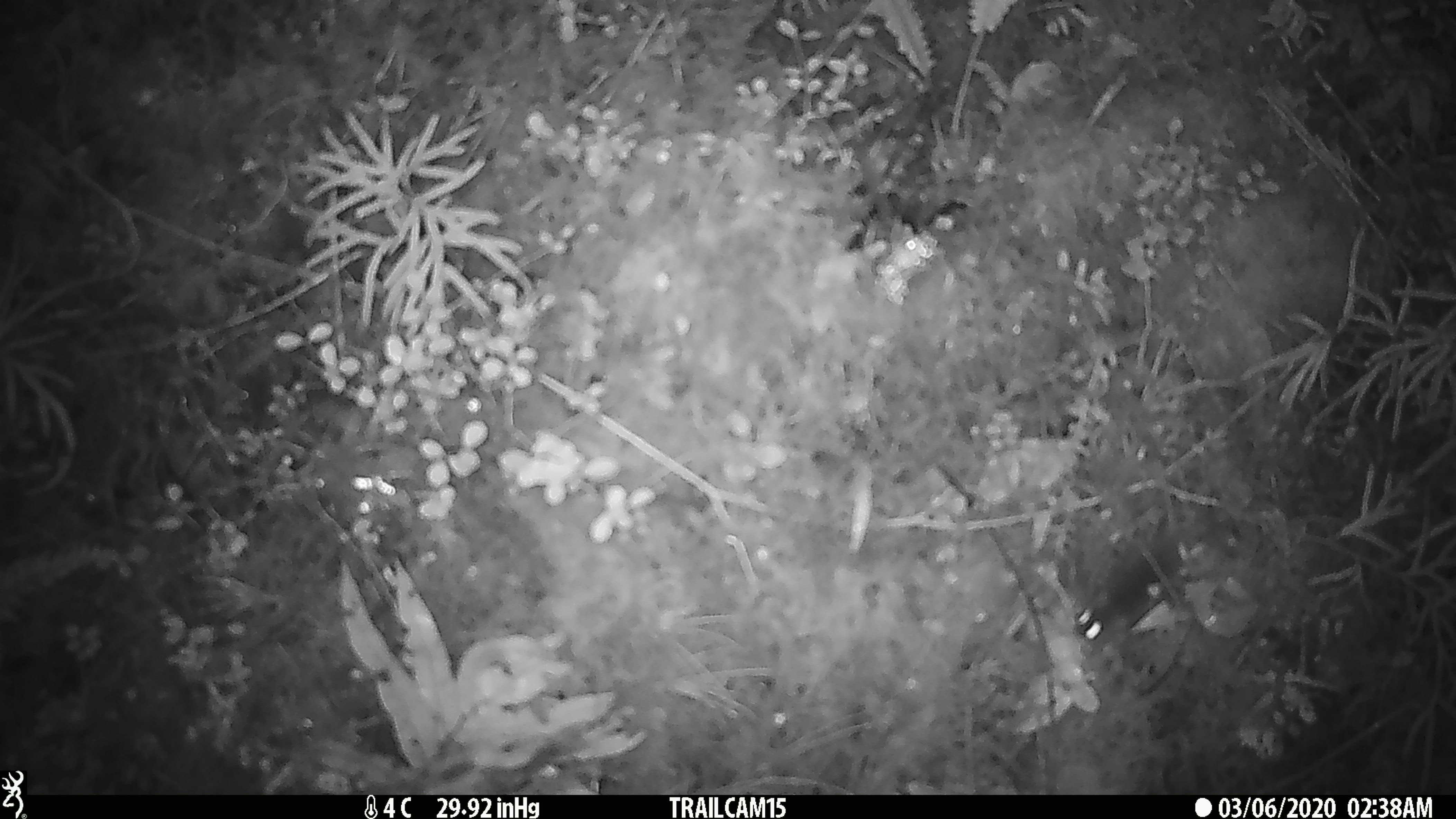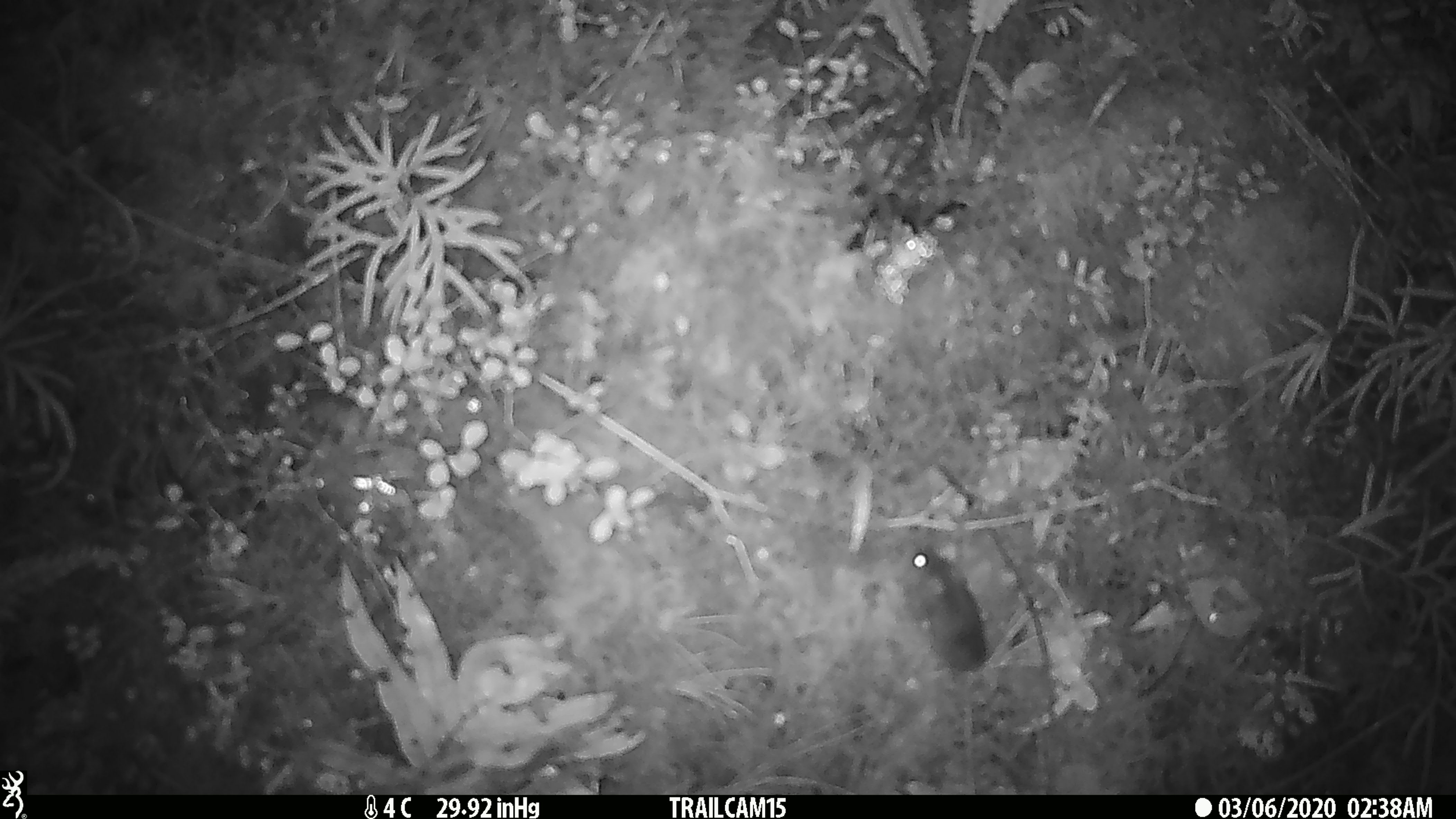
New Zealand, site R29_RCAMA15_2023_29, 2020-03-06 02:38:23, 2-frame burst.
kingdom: Animalia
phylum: Chordata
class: Mammalia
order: Rodentia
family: Muridae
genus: Mus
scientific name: Mus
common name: mouse